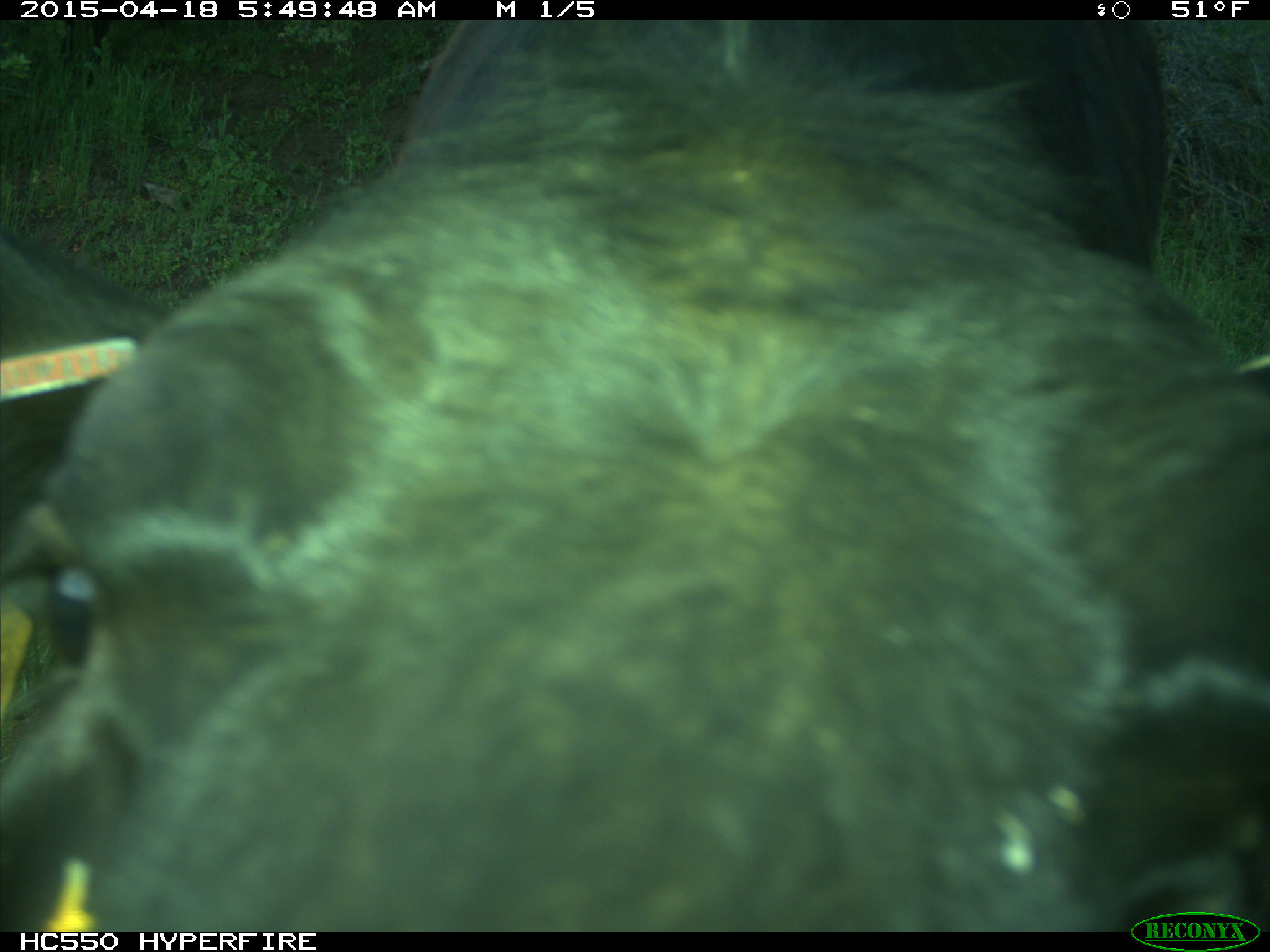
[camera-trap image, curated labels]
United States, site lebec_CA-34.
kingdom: Animalia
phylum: Chordata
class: Mammalia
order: Artiodactyla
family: Bovidae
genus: Bos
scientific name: Bos taurus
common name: domestic cow